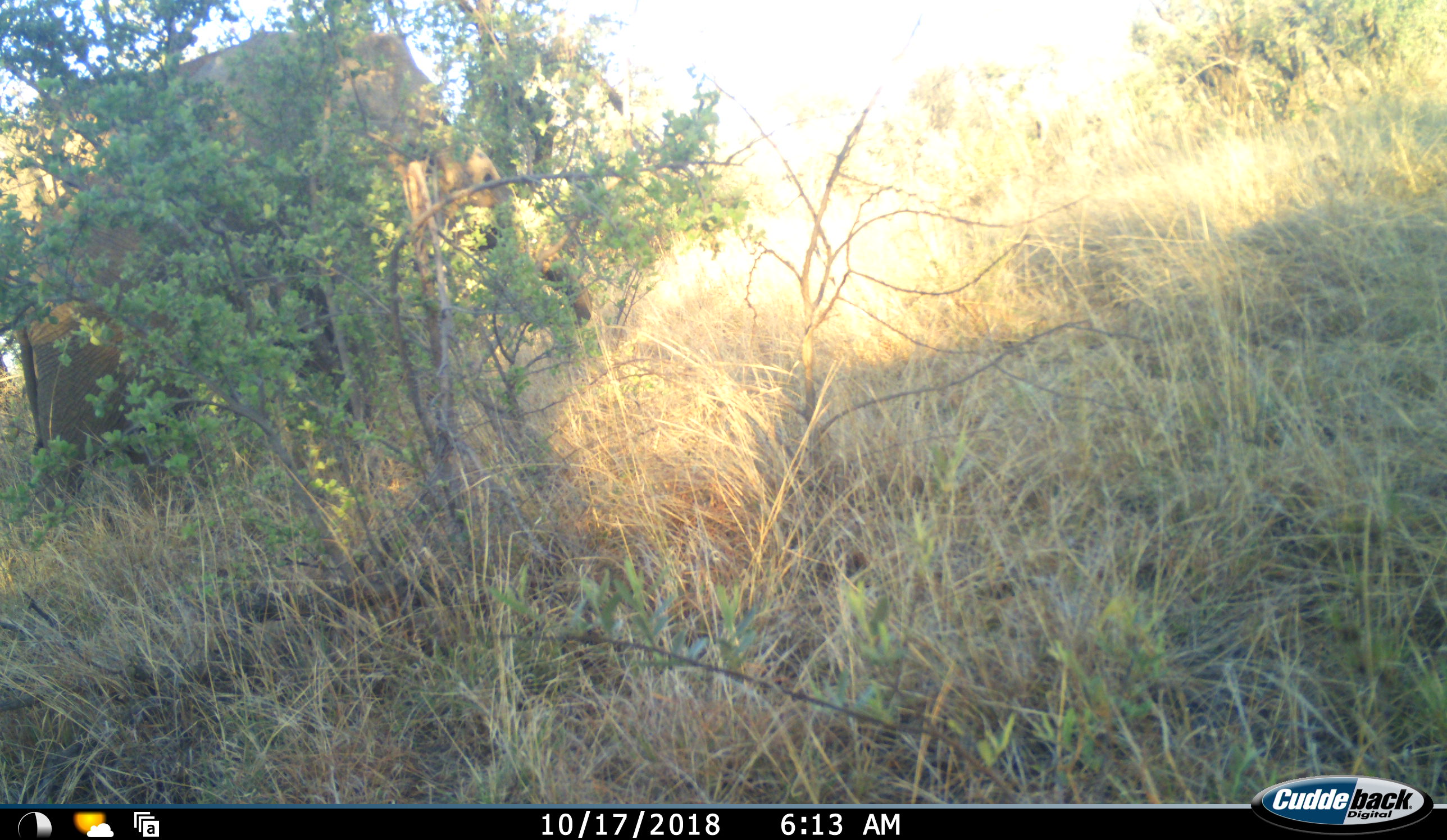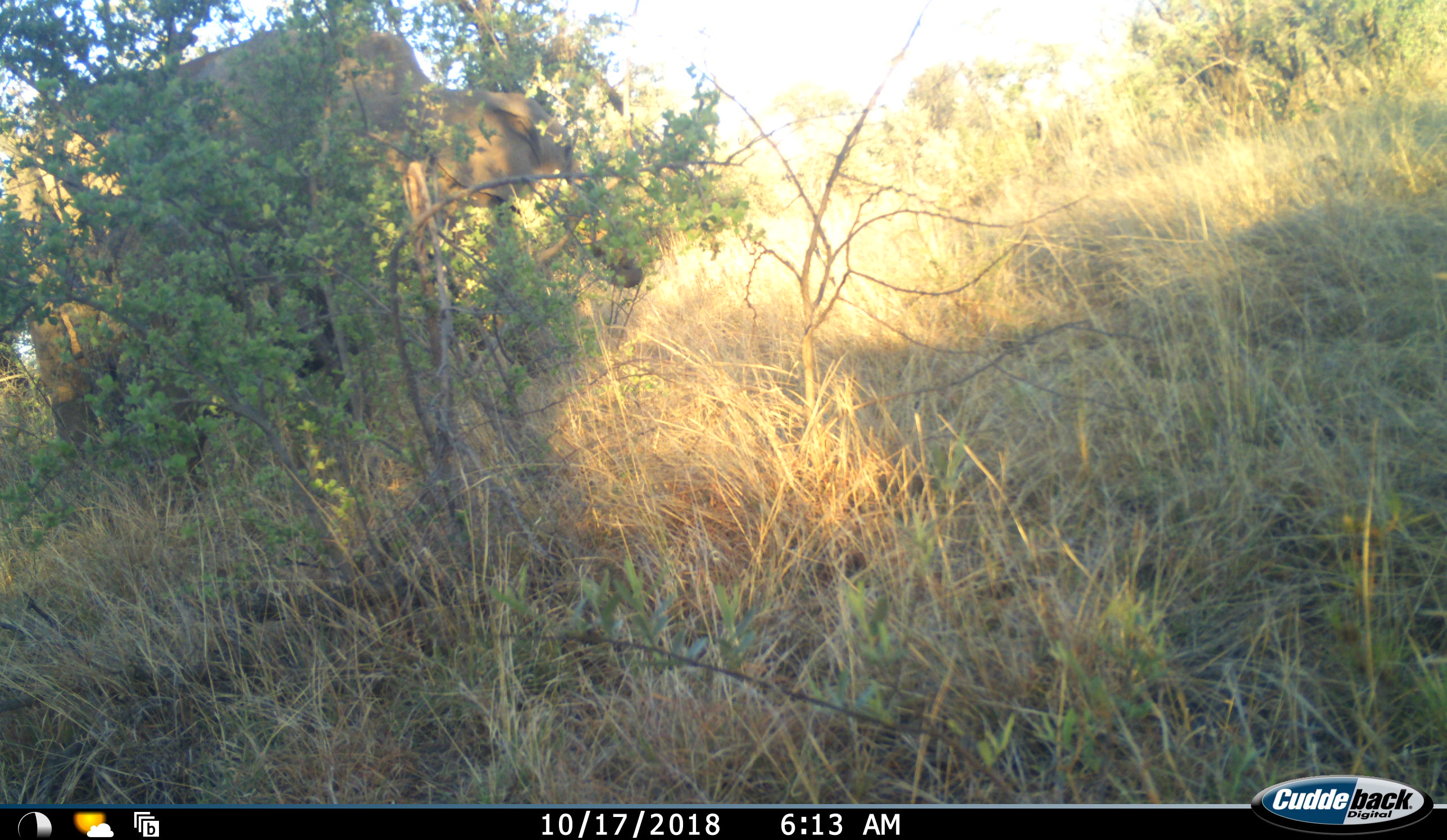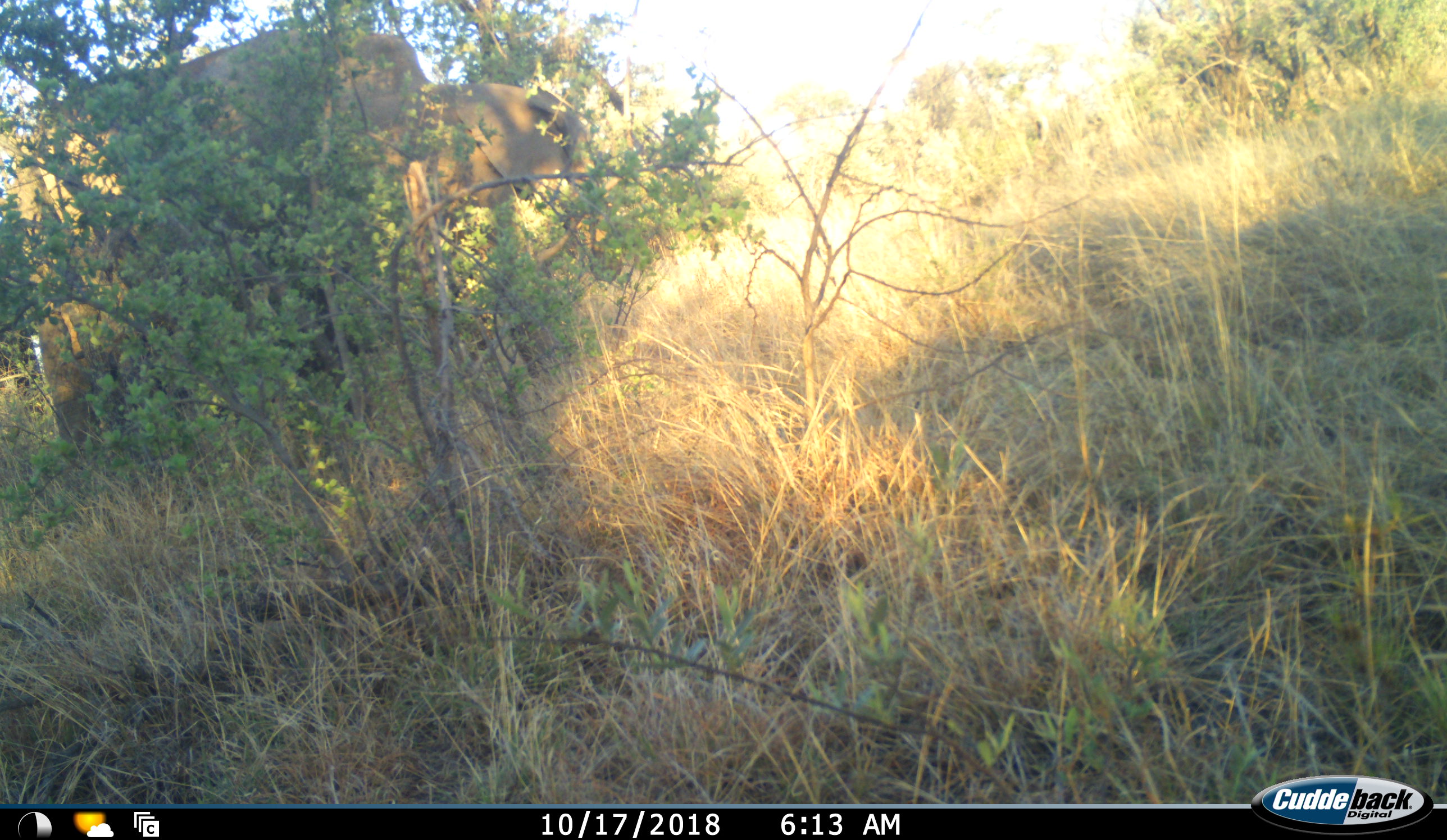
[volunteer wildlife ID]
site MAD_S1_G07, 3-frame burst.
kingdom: Animalia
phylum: Chordata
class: Mammalia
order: Proboscidea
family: Elephantidae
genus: Loxodonta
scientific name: Loxodonta africana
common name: african bush elephant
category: elephant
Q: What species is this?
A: Elephant (african bush elephant) (Loxodonta africana).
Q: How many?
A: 2.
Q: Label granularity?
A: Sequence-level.